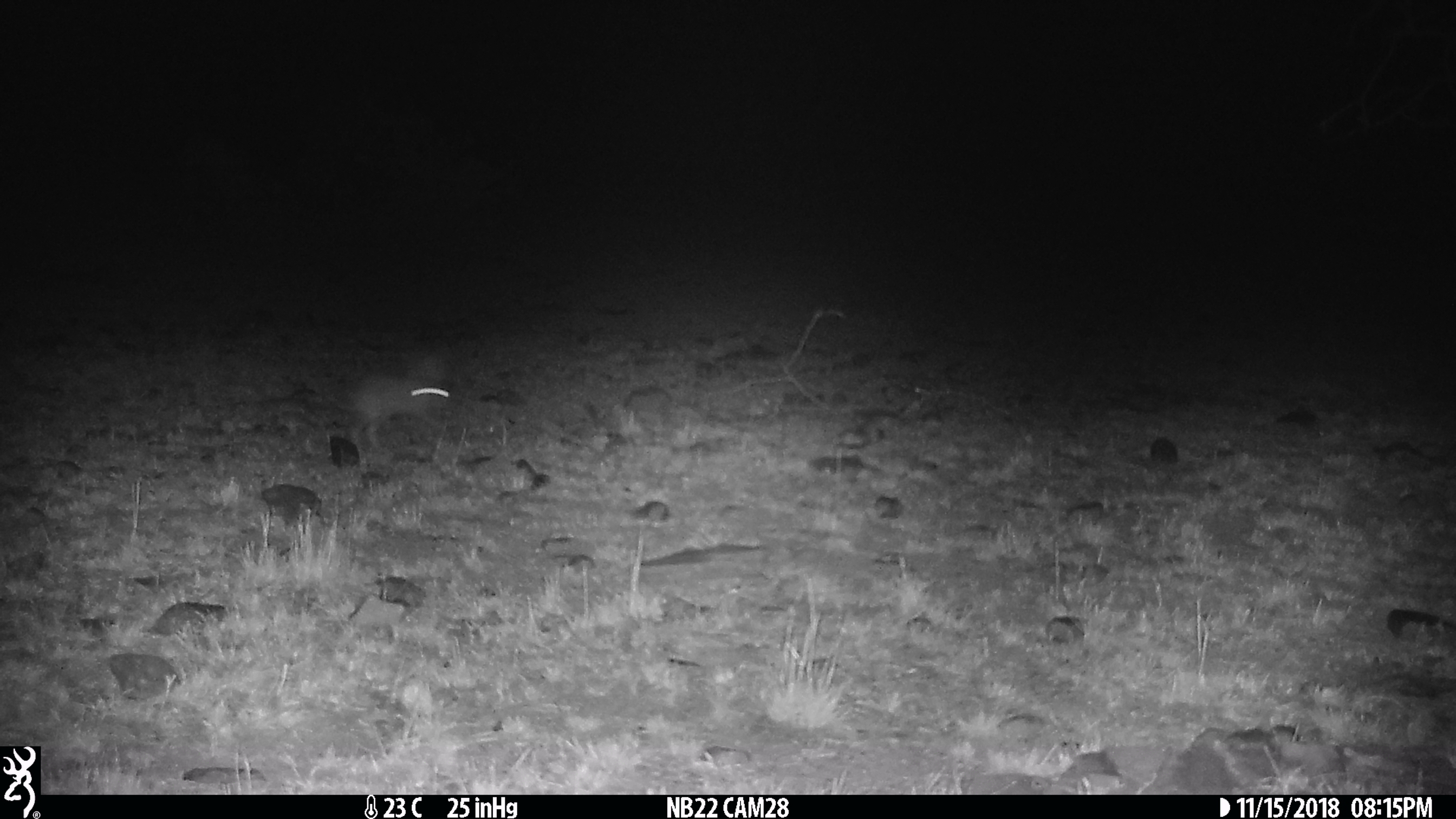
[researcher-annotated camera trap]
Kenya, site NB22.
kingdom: Animalia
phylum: Chordata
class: Mammalia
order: Lagomorpha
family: Leporidae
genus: Lepus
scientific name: Lepus capensis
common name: cape hare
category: hare